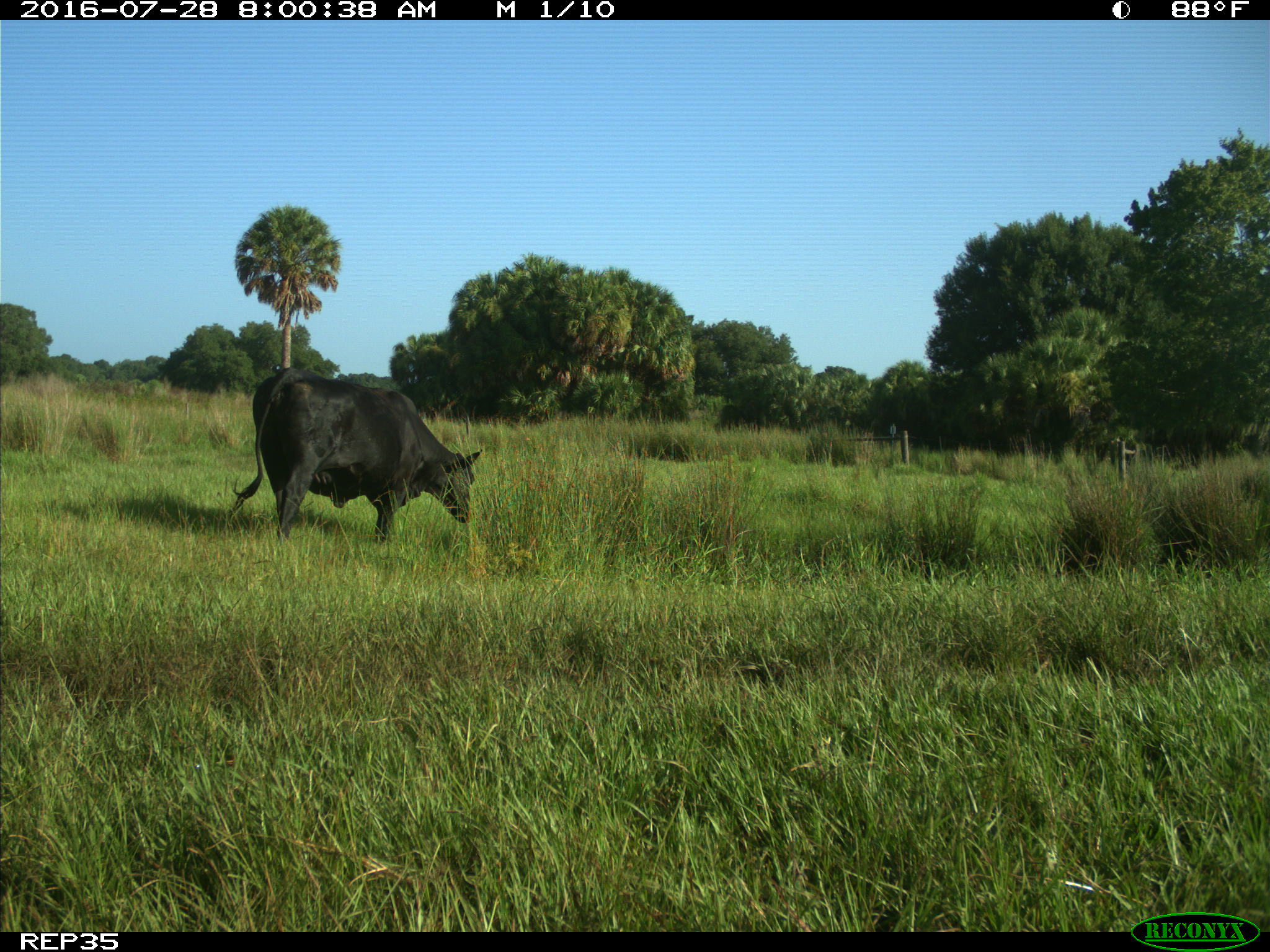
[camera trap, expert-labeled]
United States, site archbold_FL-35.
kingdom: Animalia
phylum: Chordata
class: Mammalia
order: Artiodactyla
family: Bovidae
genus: Bos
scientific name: Bos taurus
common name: domestic cow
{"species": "Bos taurus (domestic cow)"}